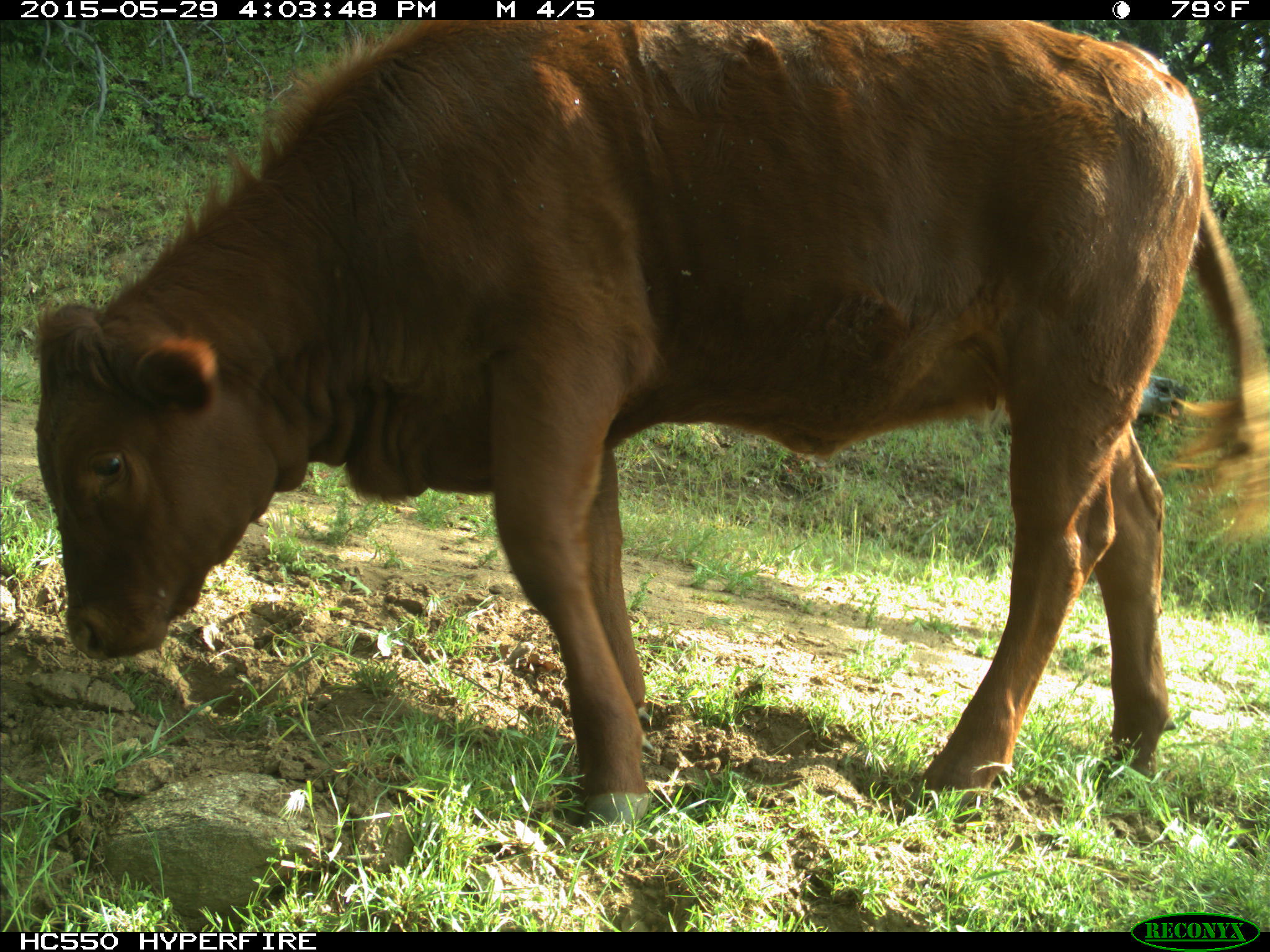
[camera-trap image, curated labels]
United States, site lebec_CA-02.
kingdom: Animalia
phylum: Chordata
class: Mammalia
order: Artiodactyla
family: Bovidae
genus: Bos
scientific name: Bos taurus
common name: domestic cow